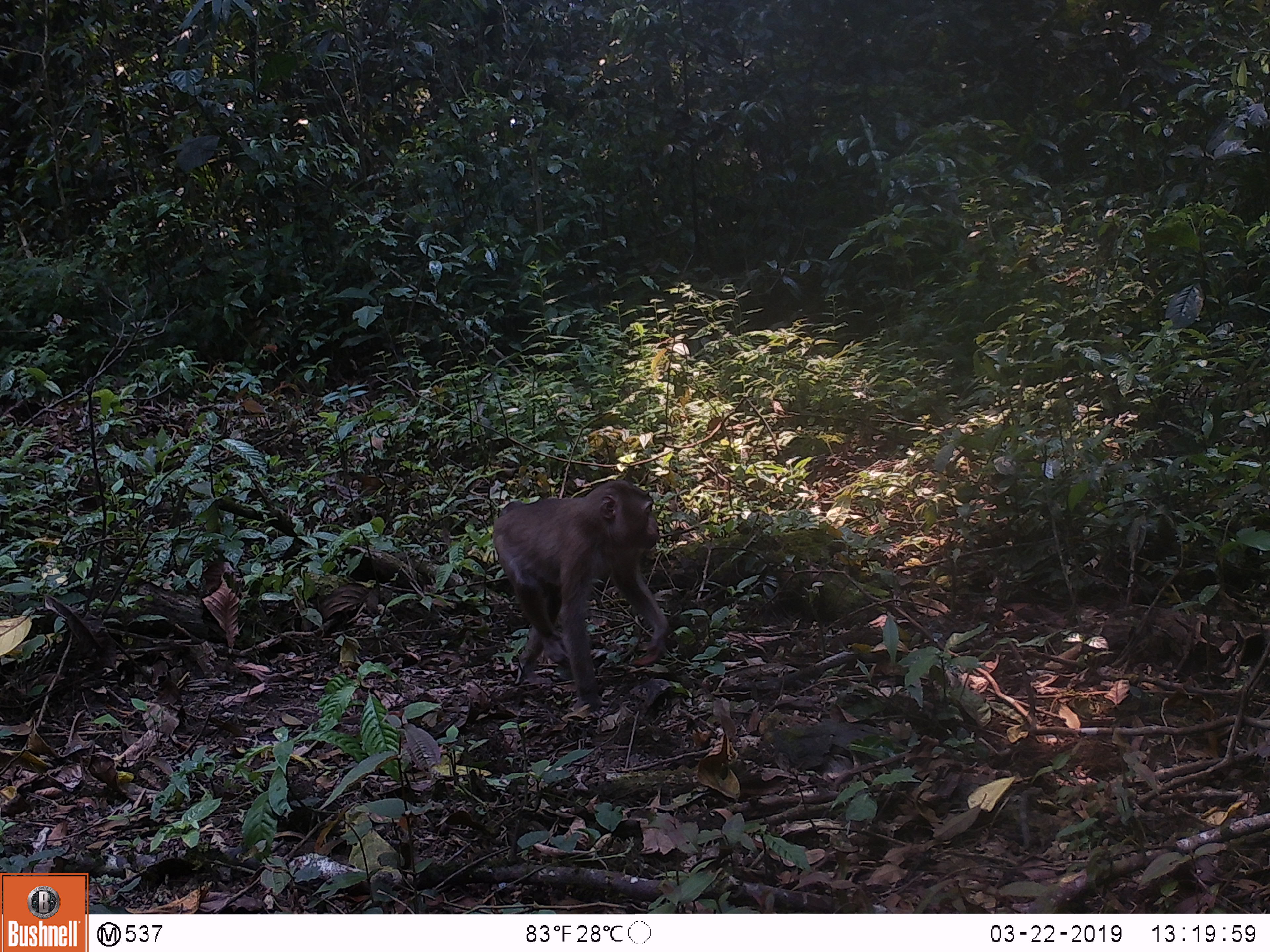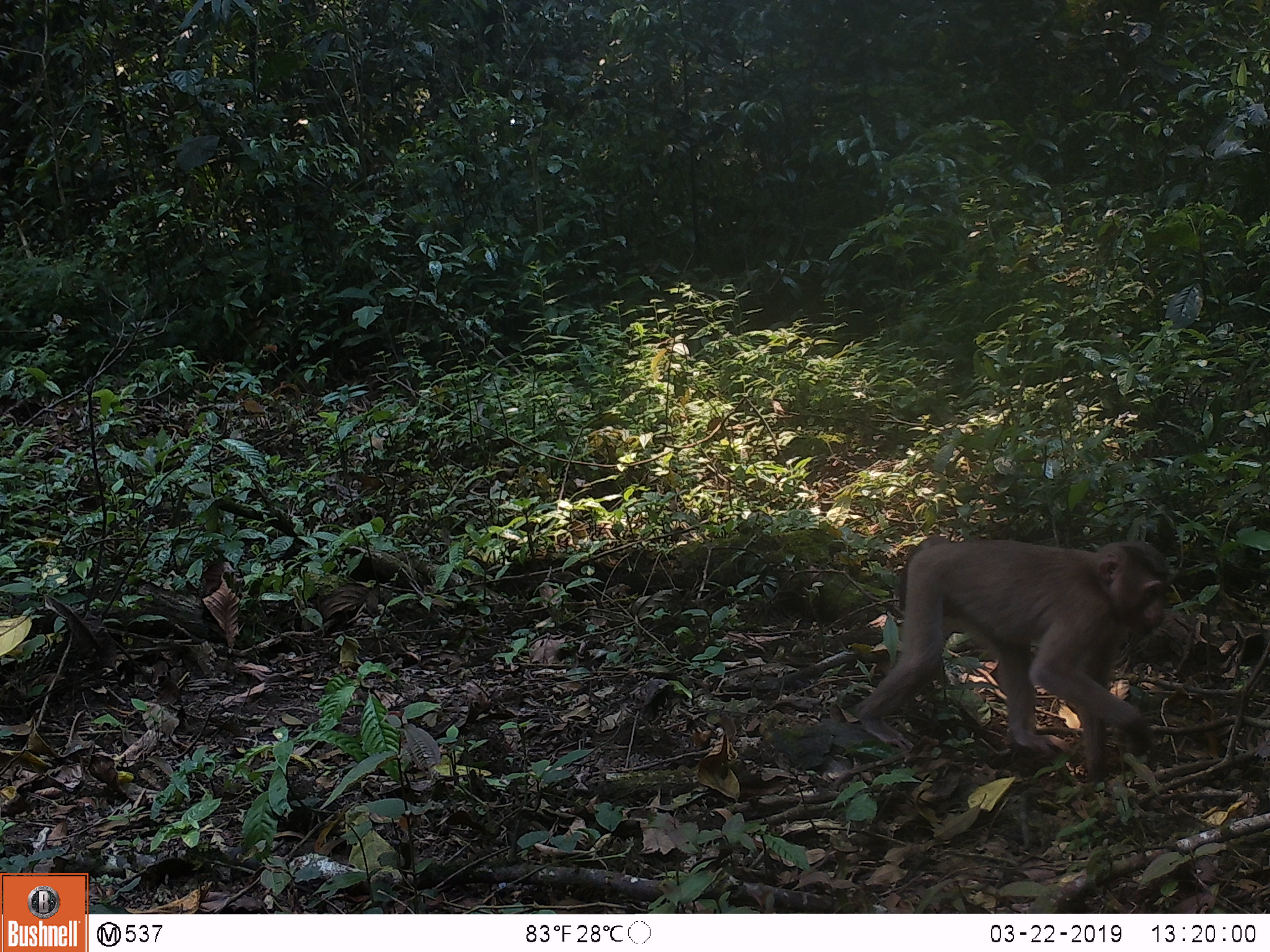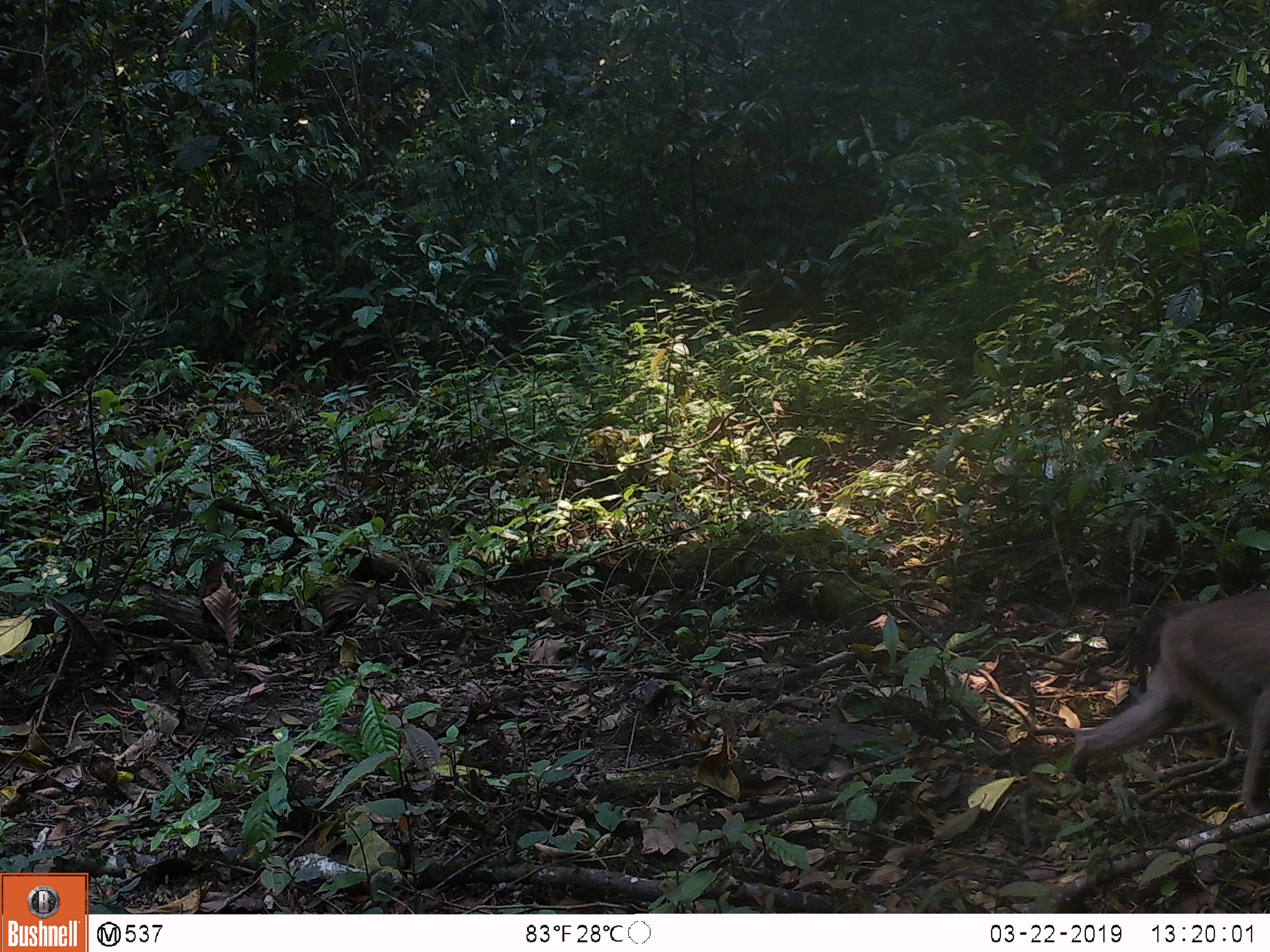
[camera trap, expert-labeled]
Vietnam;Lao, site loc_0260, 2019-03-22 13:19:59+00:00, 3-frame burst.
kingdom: Animalia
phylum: Chordata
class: Mammalia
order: Primates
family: Cercopithecidae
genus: Macaca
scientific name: Macaca nemestrina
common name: pig-tailed macaque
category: pig tailed macaque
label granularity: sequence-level